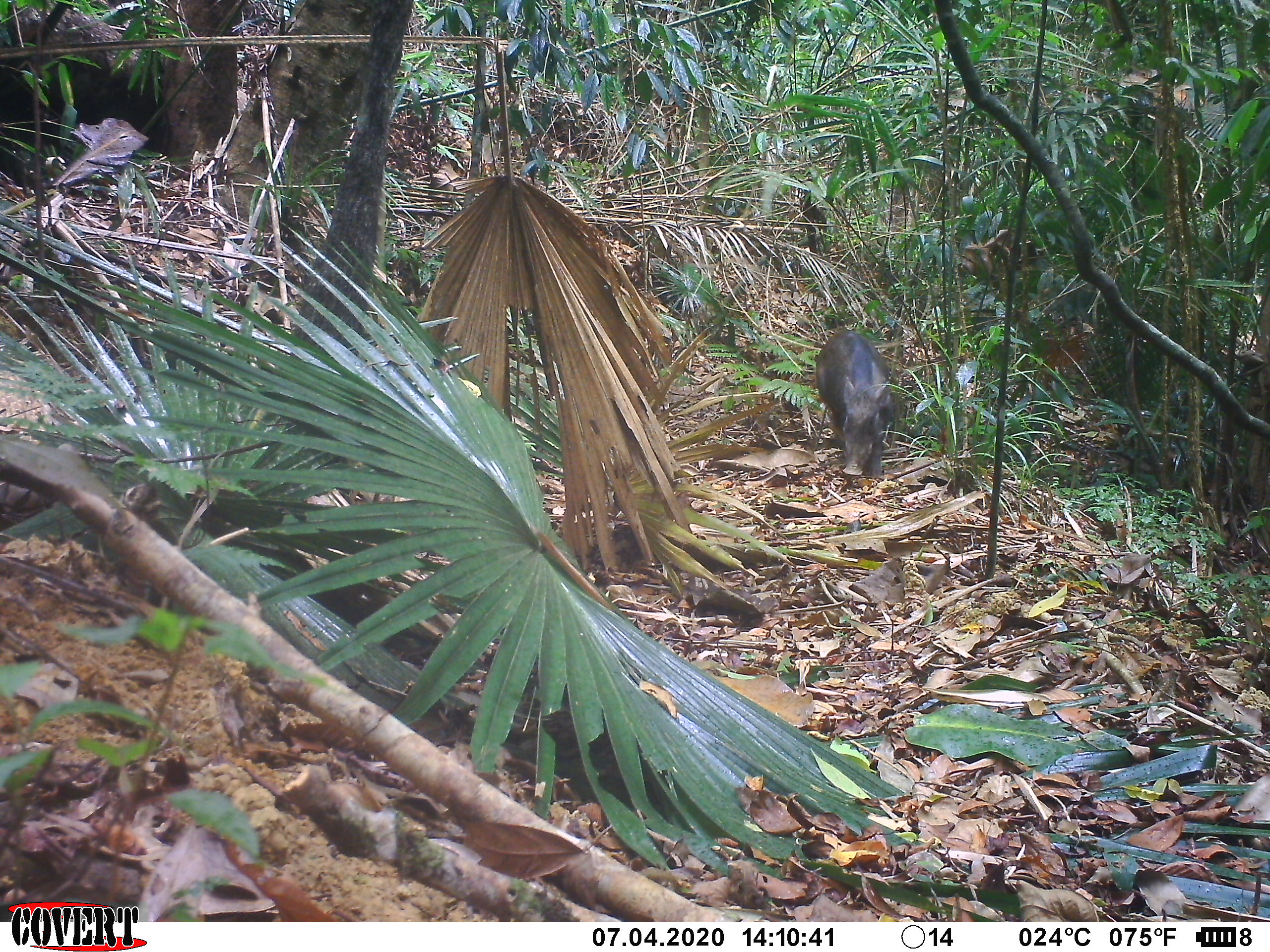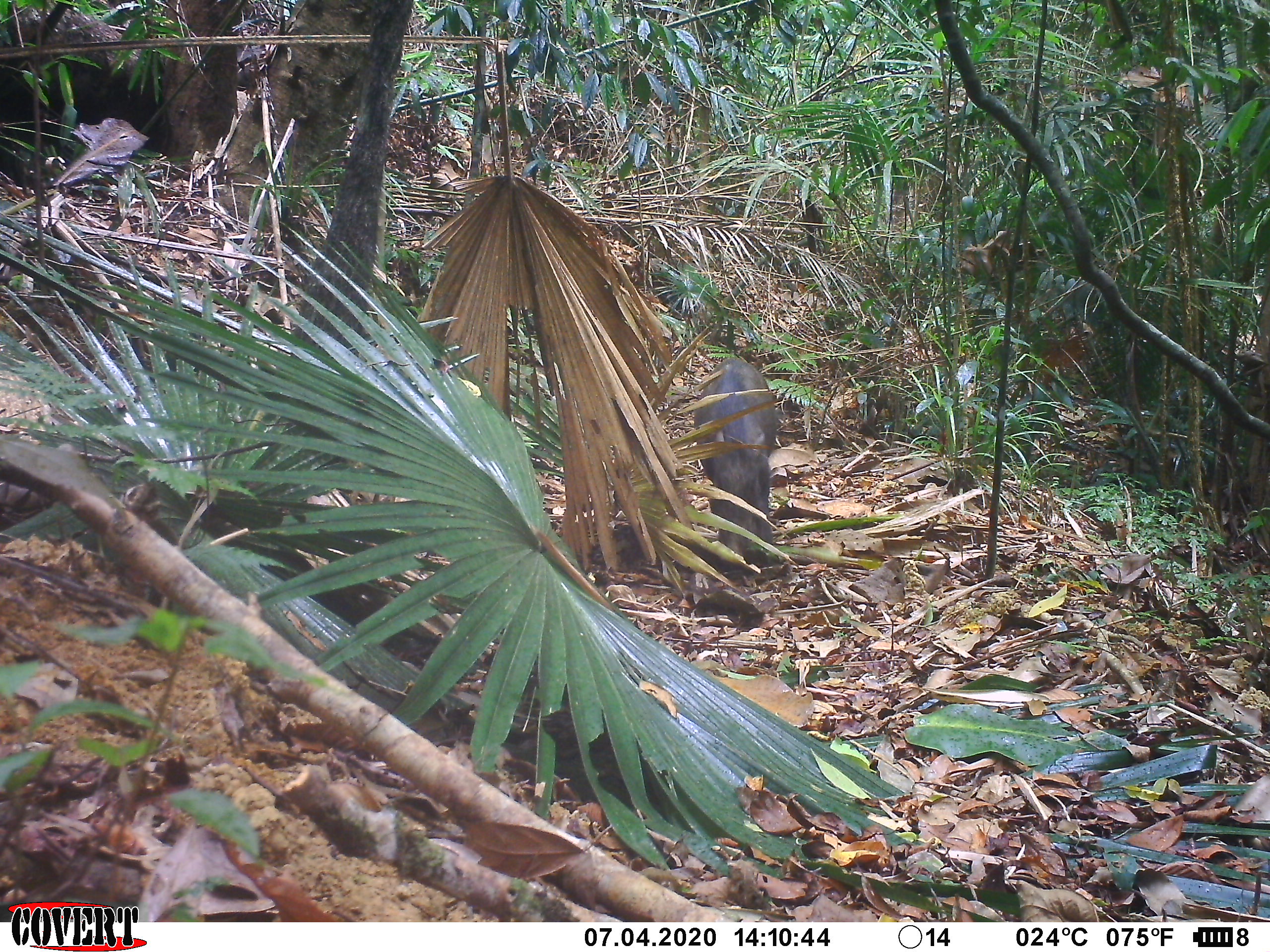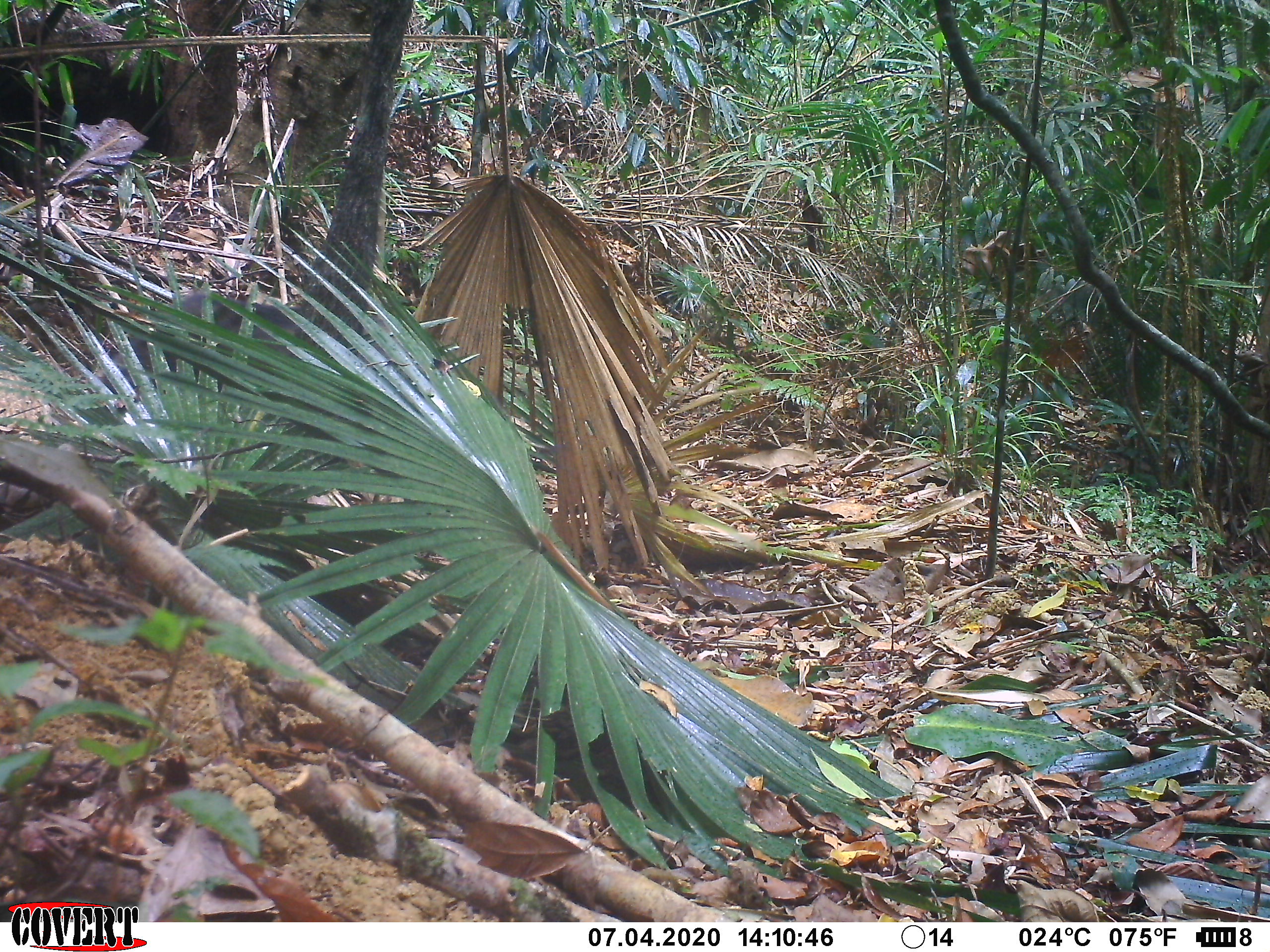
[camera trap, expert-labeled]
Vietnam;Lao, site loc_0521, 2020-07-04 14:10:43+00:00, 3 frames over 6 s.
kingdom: Animalia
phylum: Chordata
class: Mammalia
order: Artiodactyla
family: Suidae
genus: Sus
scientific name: Sus scrofa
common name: eurasian wild pig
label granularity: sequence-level